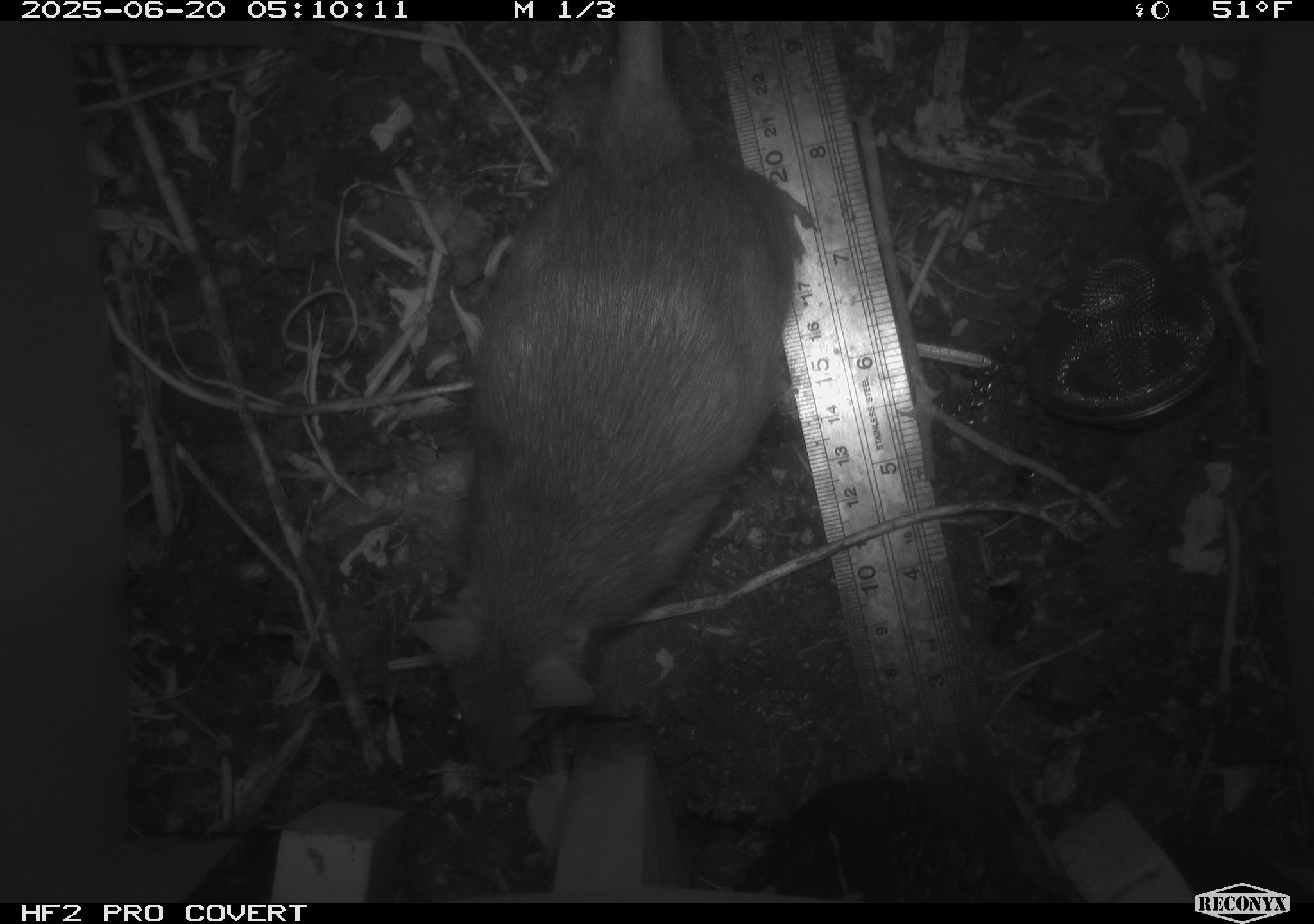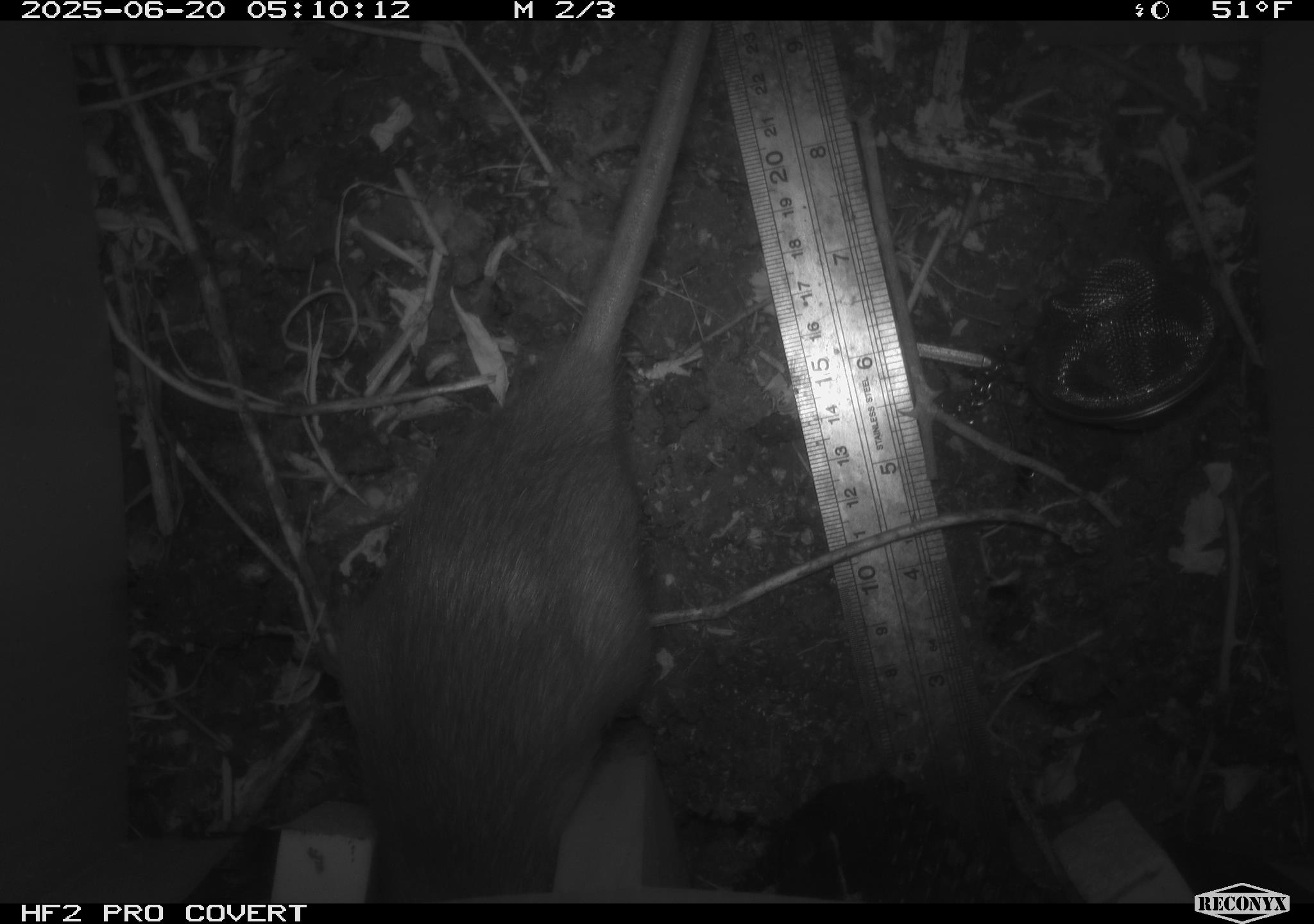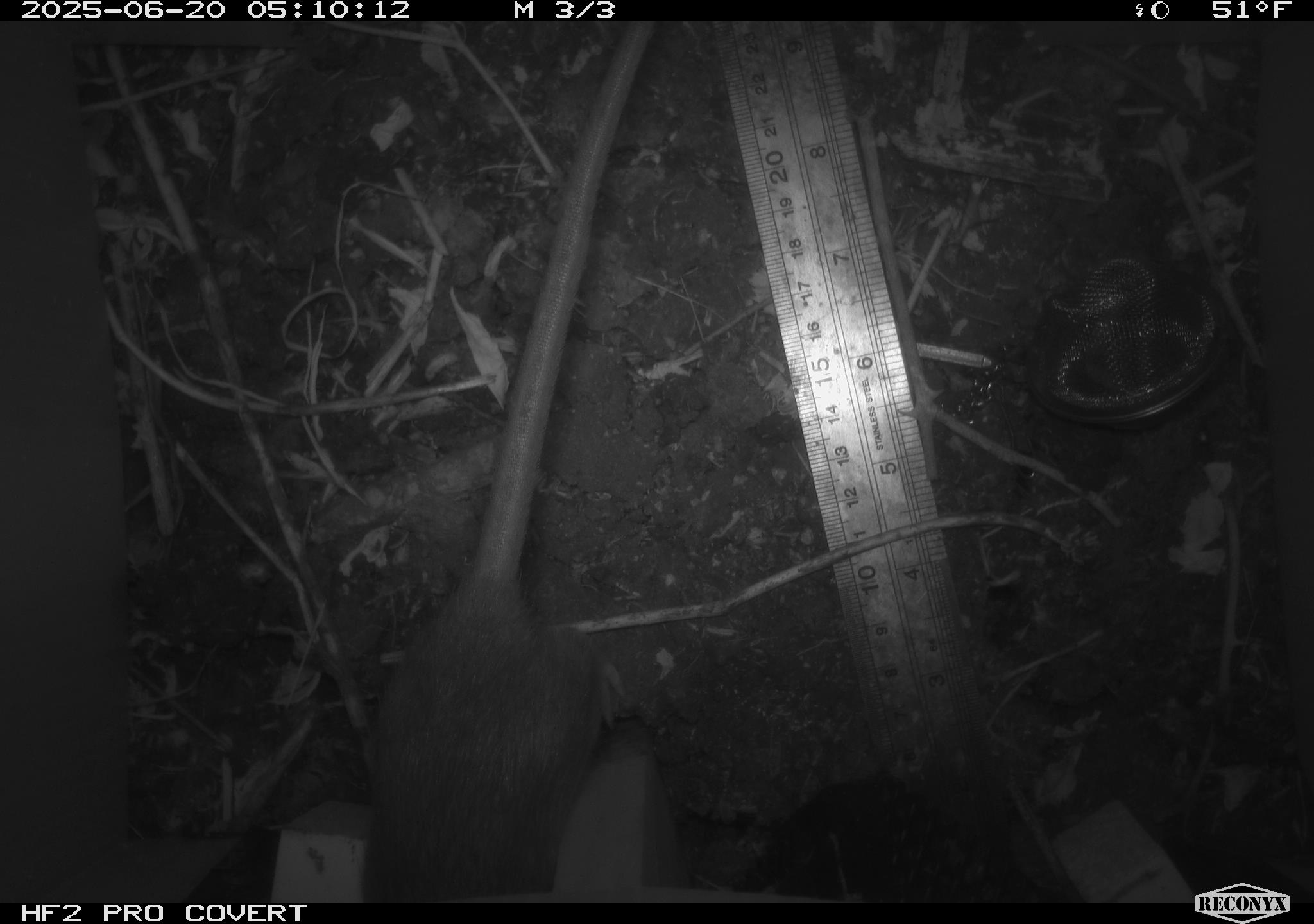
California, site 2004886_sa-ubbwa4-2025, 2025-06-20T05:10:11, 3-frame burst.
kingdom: Animalia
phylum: Chordata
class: Mammalia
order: Rodentia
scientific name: Rodentia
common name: rodent